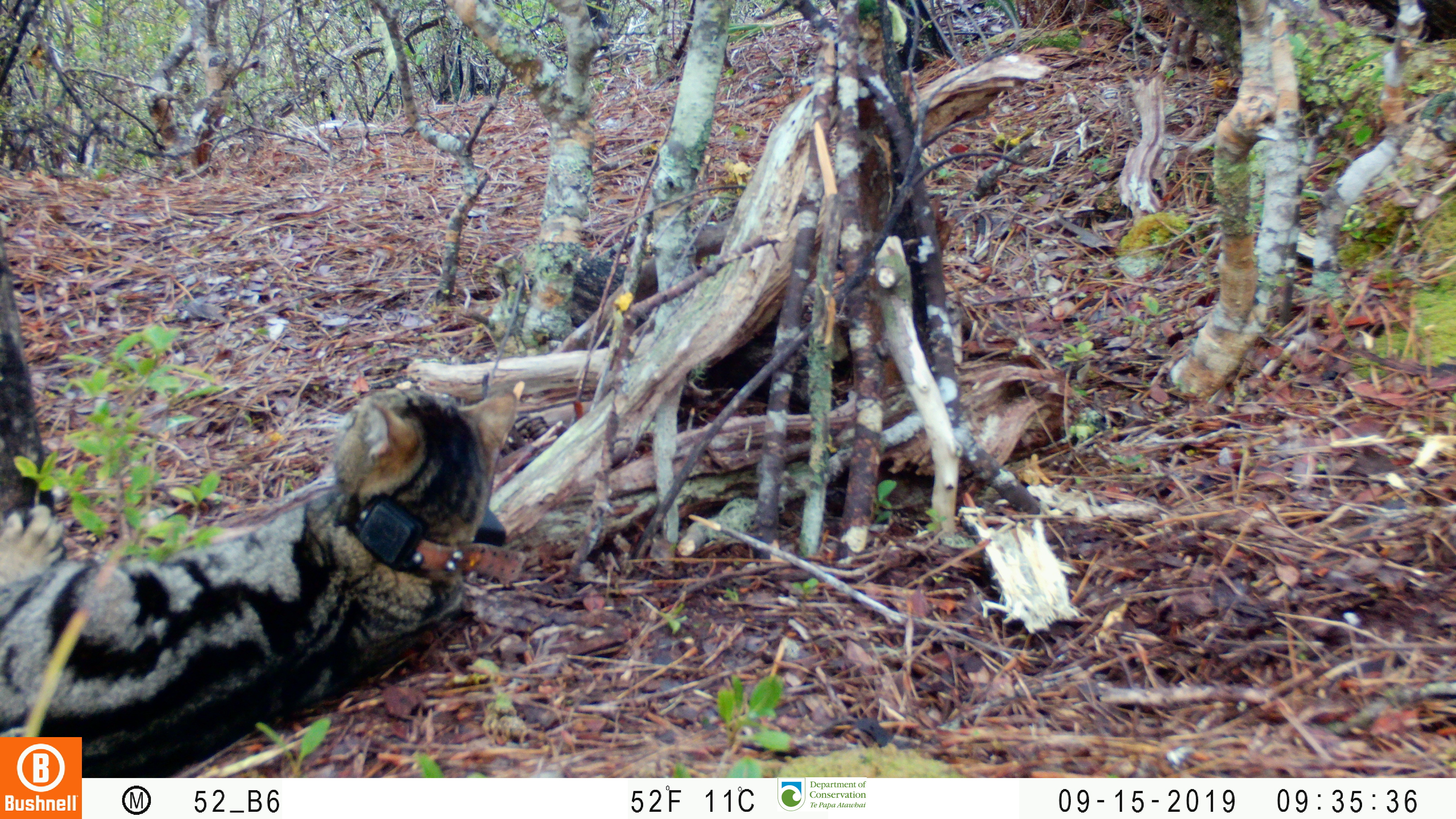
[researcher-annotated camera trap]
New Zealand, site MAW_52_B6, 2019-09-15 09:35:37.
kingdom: Animalia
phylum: Chordata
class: Mammalia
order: Carnivora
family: Felidae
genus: Felis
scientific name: Felis catus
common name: domestic cat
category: cat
Cat (domestic cat) (Felis catus).